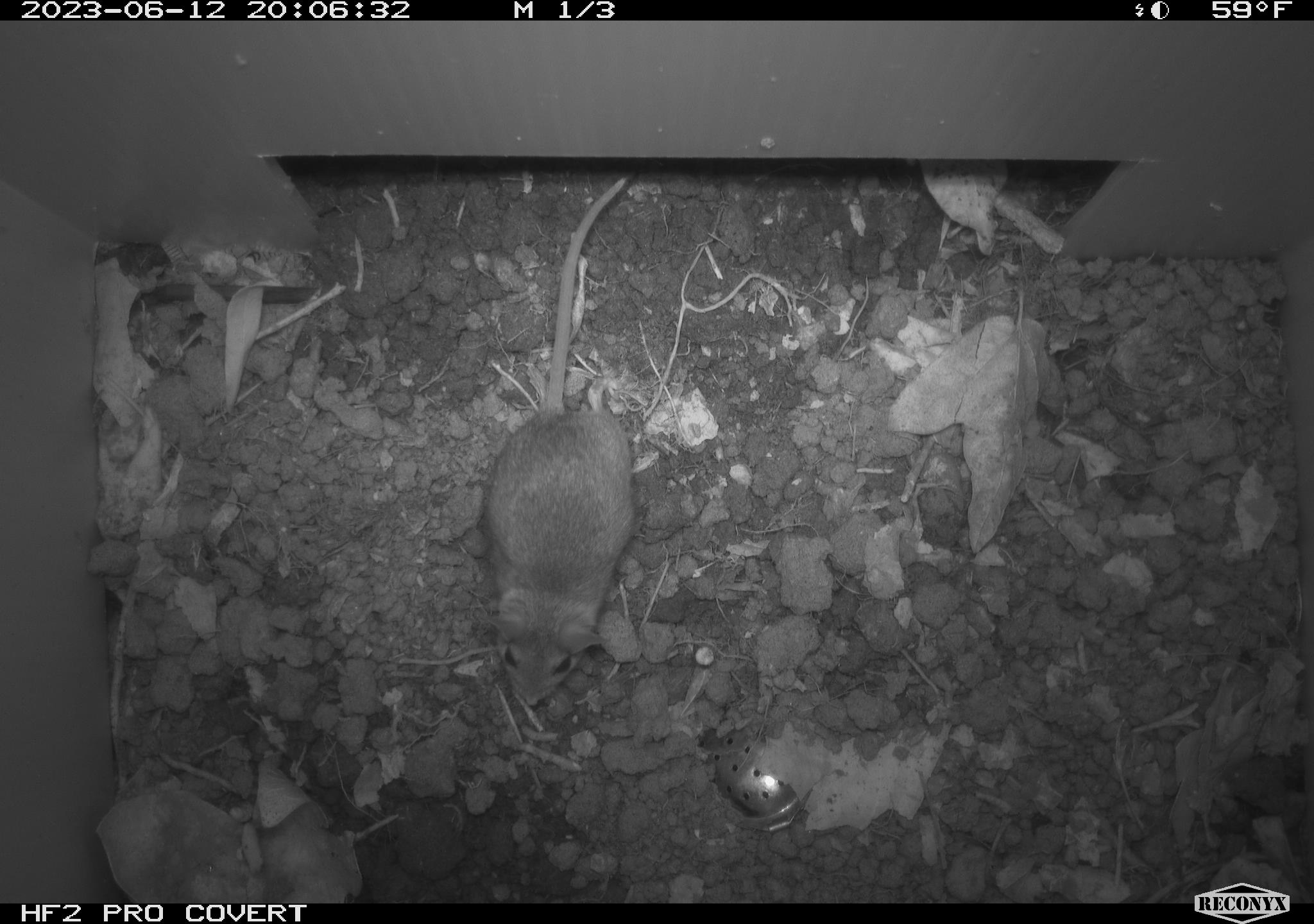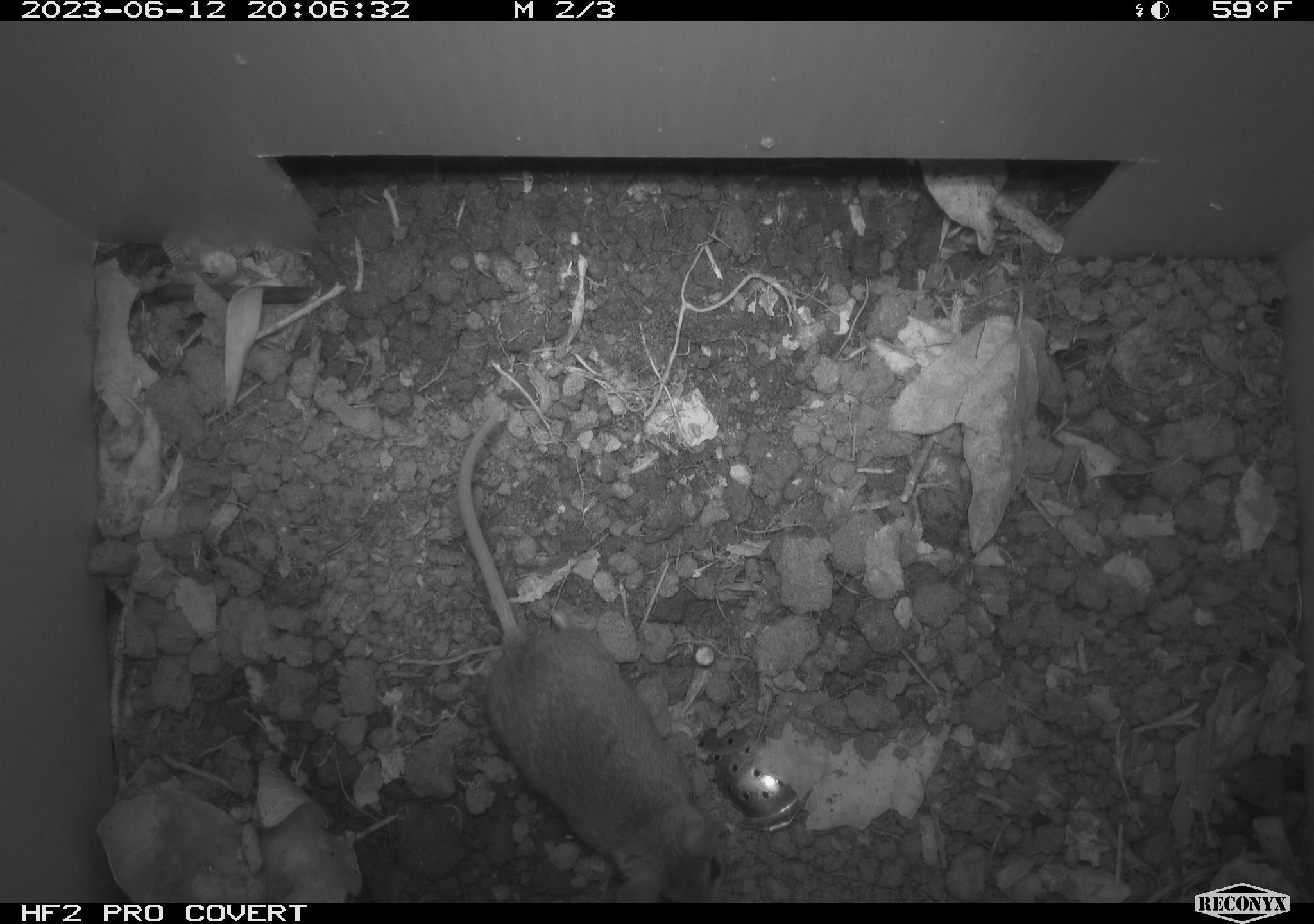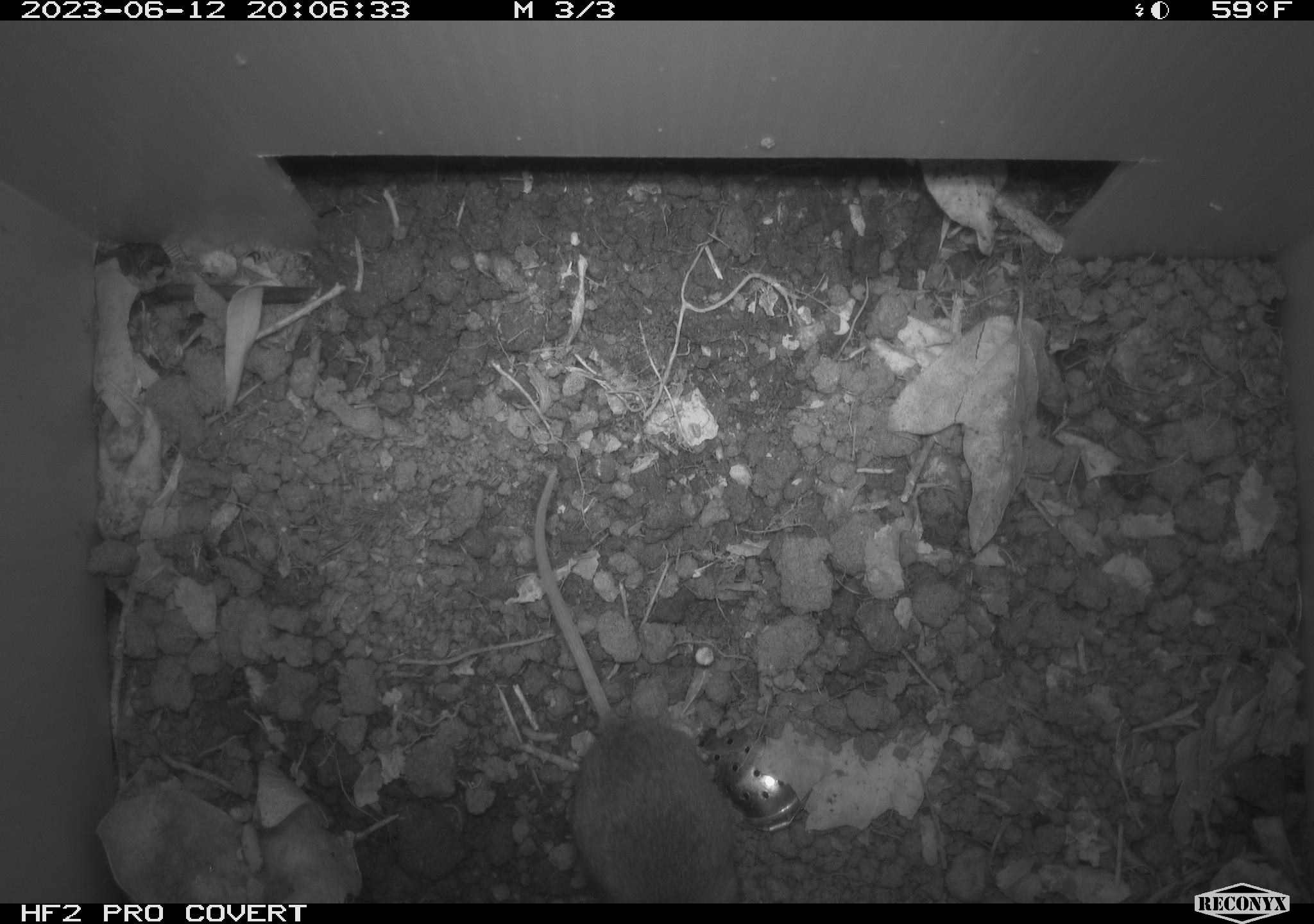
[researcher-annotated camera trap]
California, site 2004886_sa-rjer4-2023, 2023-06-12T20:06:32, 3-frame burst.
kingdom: Animalia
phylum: Chordata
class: Mammalia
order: Rodentia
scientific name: Rodentia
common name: mouse species